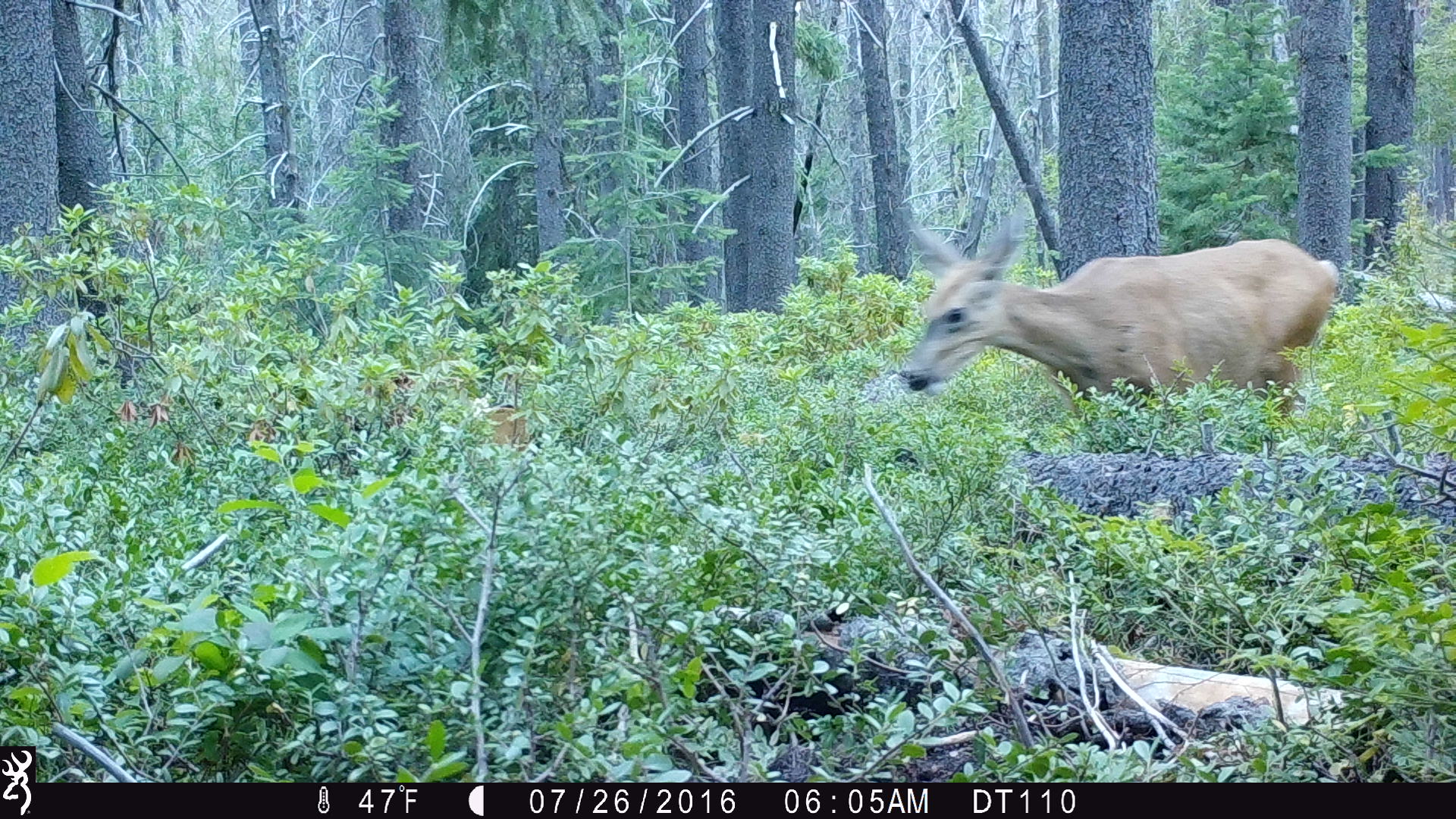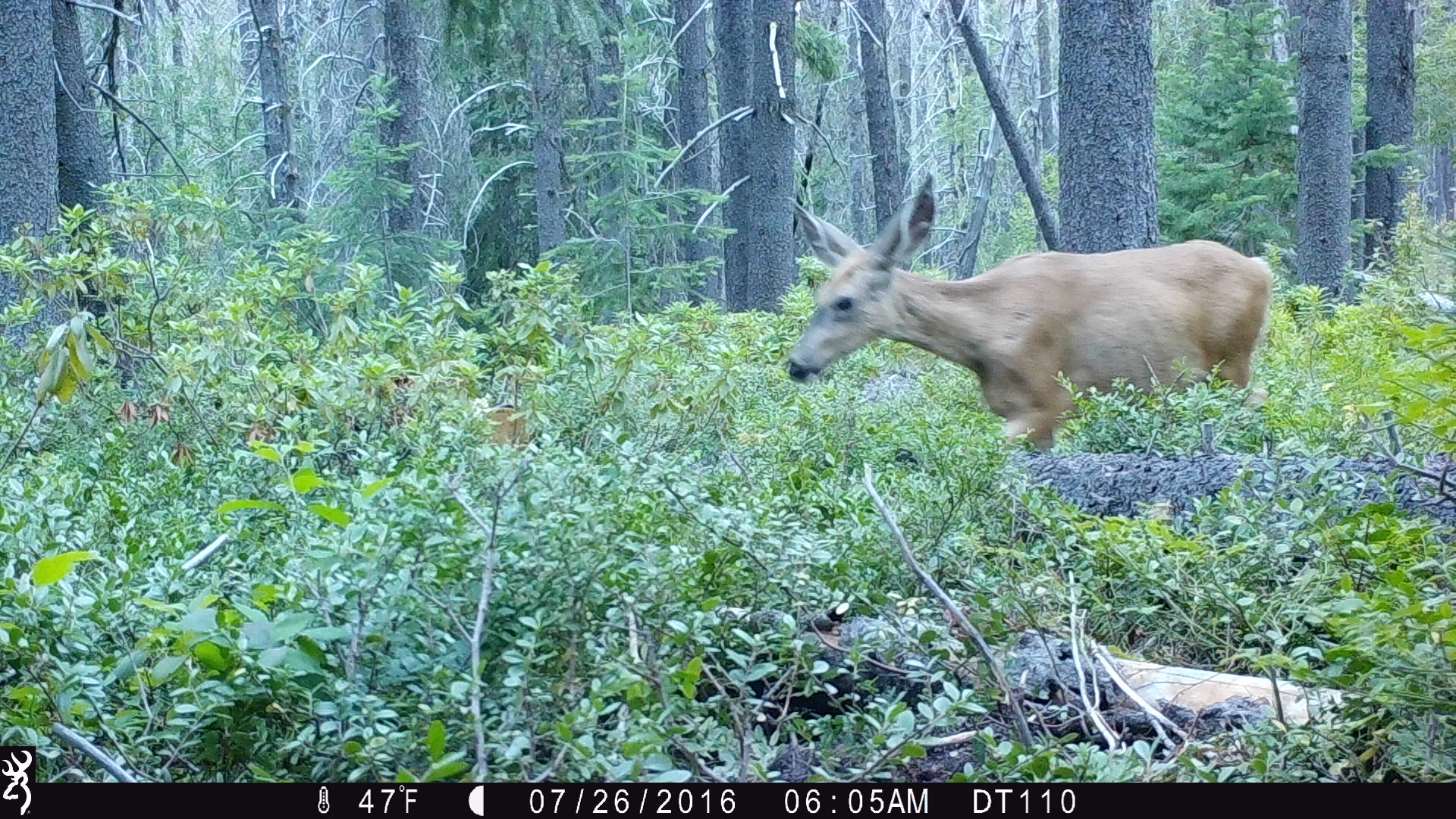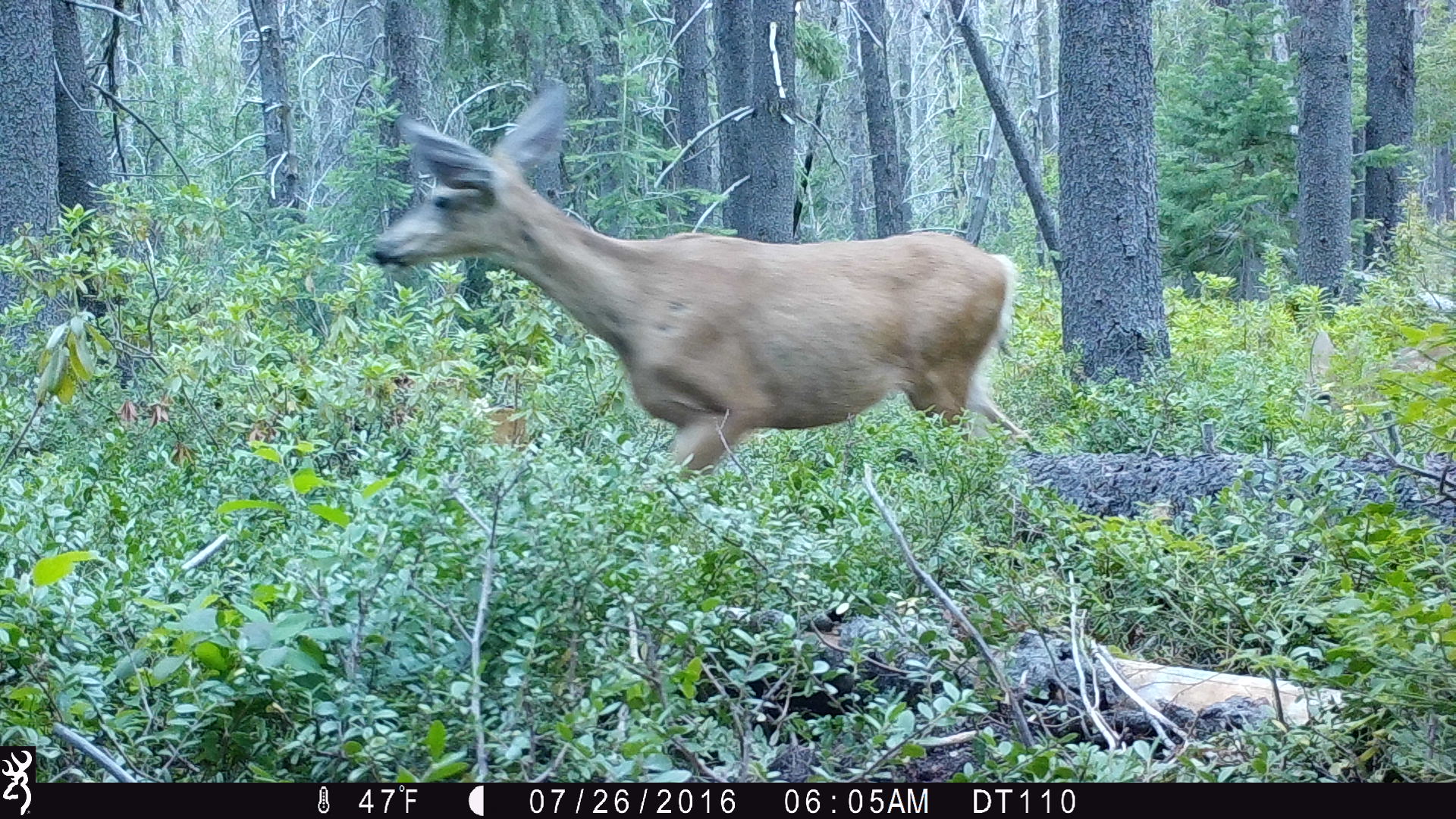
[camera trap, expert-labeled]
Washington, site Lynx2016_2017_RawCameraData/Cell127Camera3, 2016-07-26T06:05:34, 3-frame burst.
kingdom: Animalia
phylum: Chordata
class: Mammalia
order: Artiodactyla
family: Cervidae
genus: Odocoileus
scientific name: Odocoileus hemionus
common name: mule deer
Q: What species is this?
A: Odocoileus hemionus (mule deer).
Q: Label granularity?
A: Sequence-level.